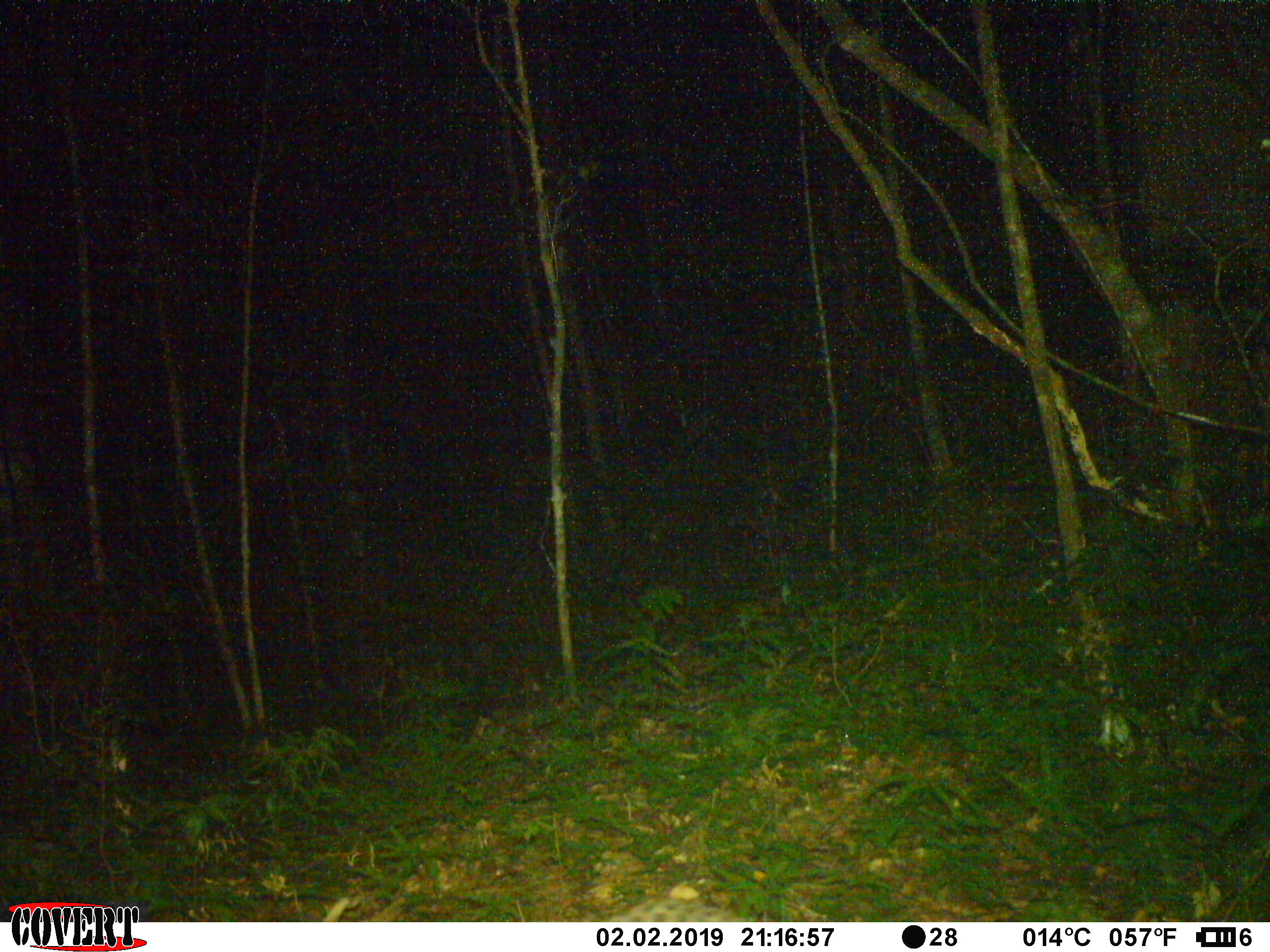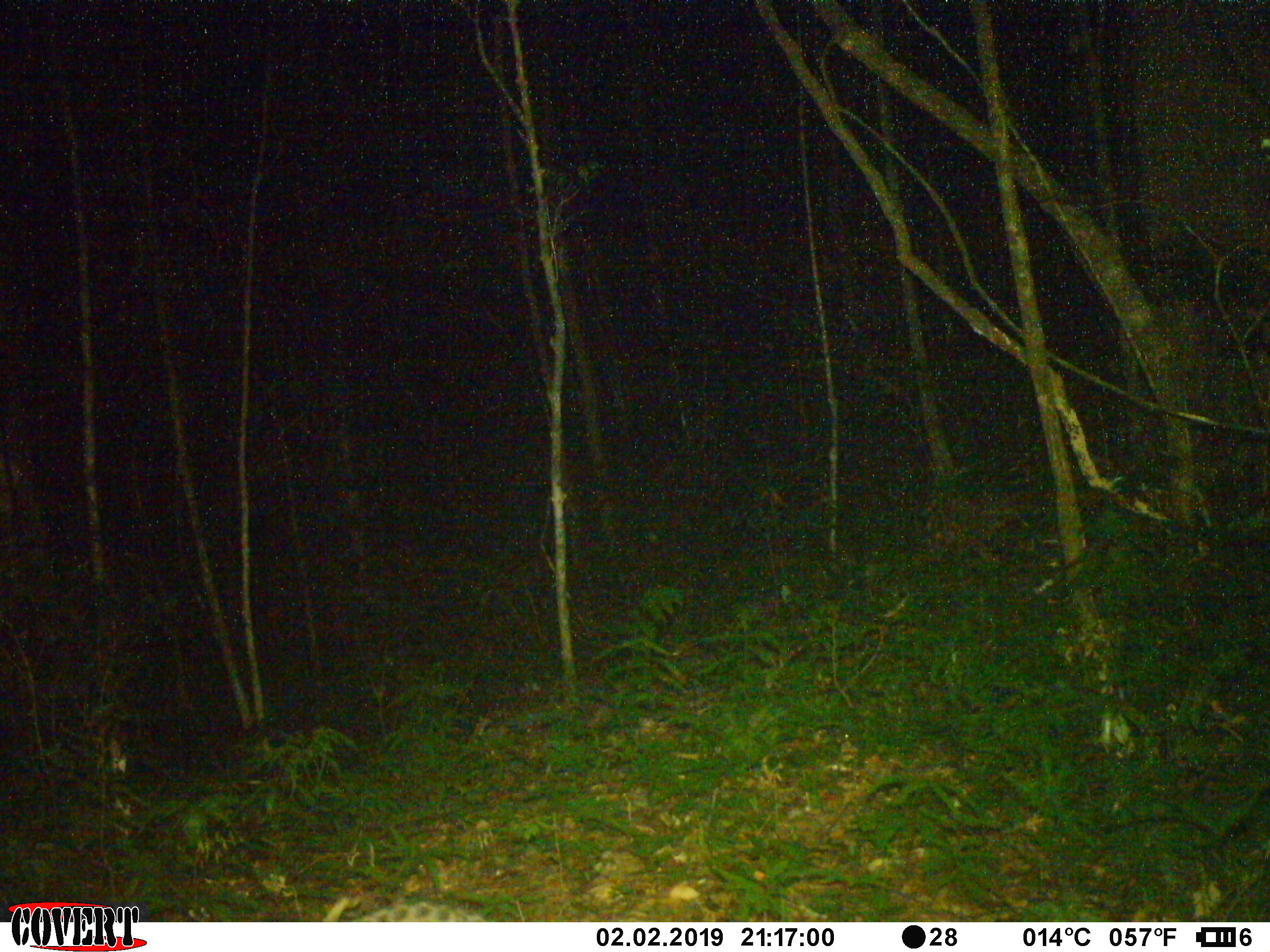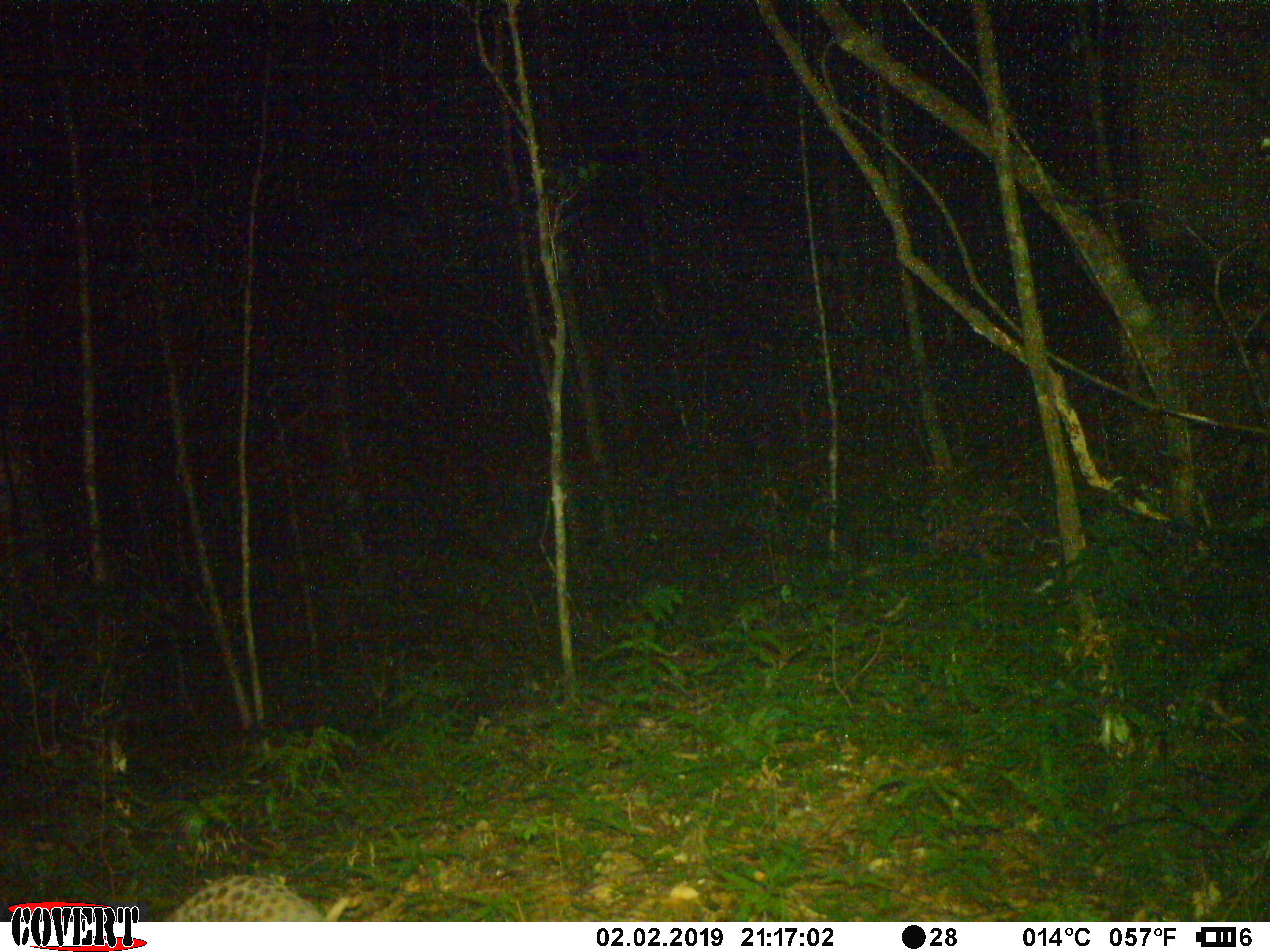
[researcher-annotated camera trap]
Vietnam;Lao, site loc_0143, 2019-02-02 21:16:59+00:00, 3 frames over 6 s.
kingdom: Animalia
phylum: Chordata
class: Mammalia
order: Pholidota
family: Manidae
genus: Manis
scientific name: Manis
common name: asian pangolins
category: pangolin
Pangolin (asian pangolins) (Manis). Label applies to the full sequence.